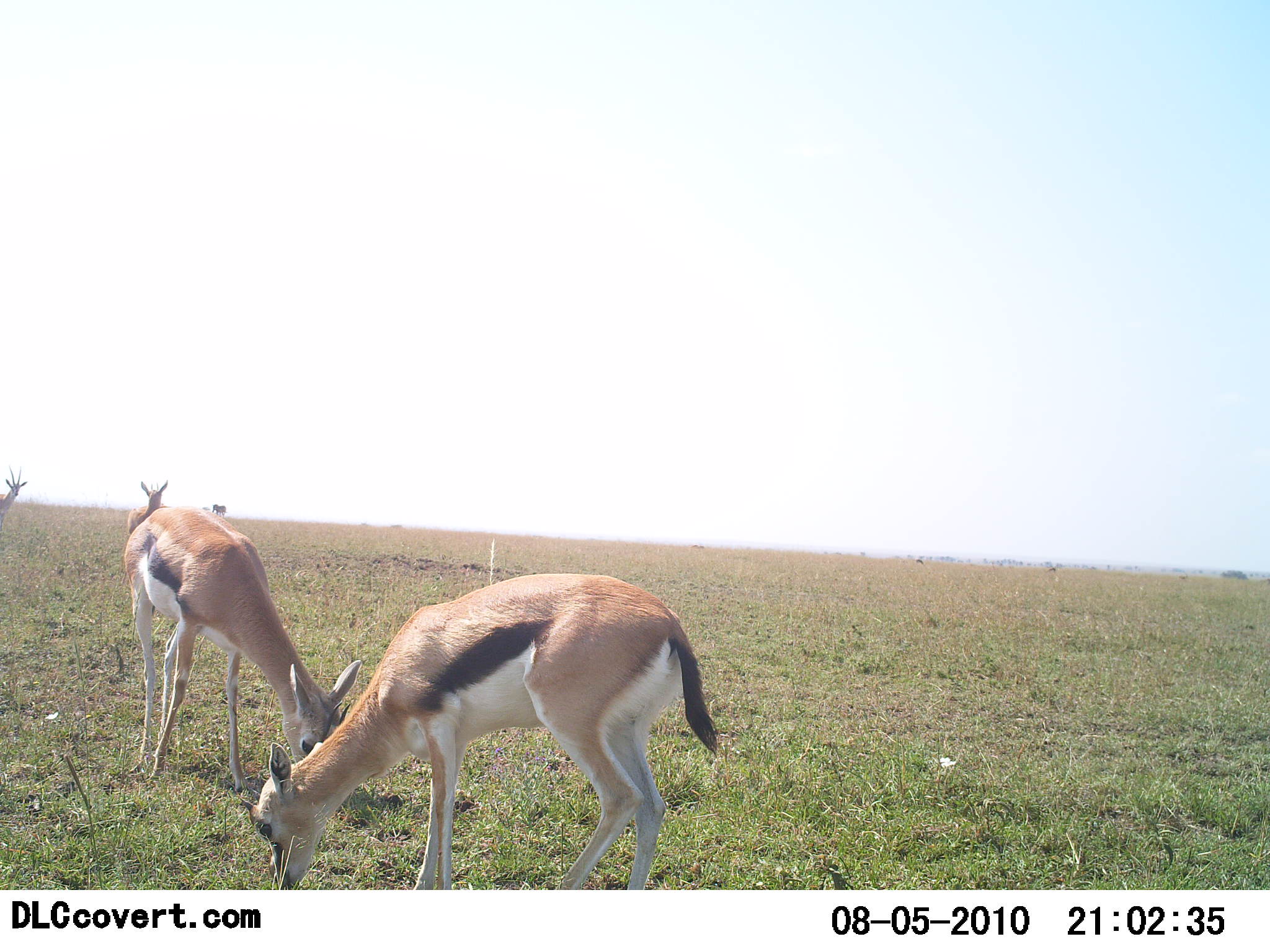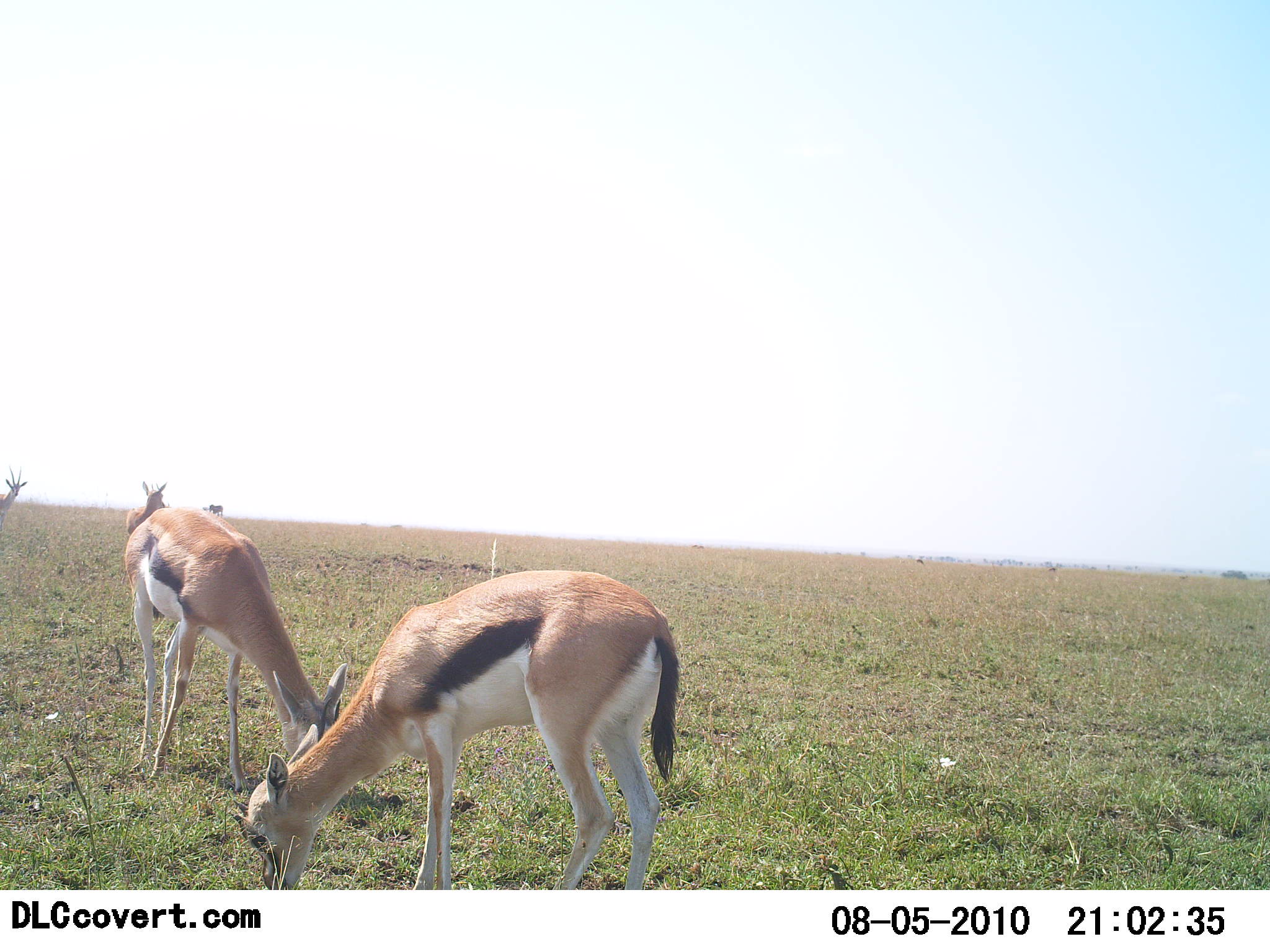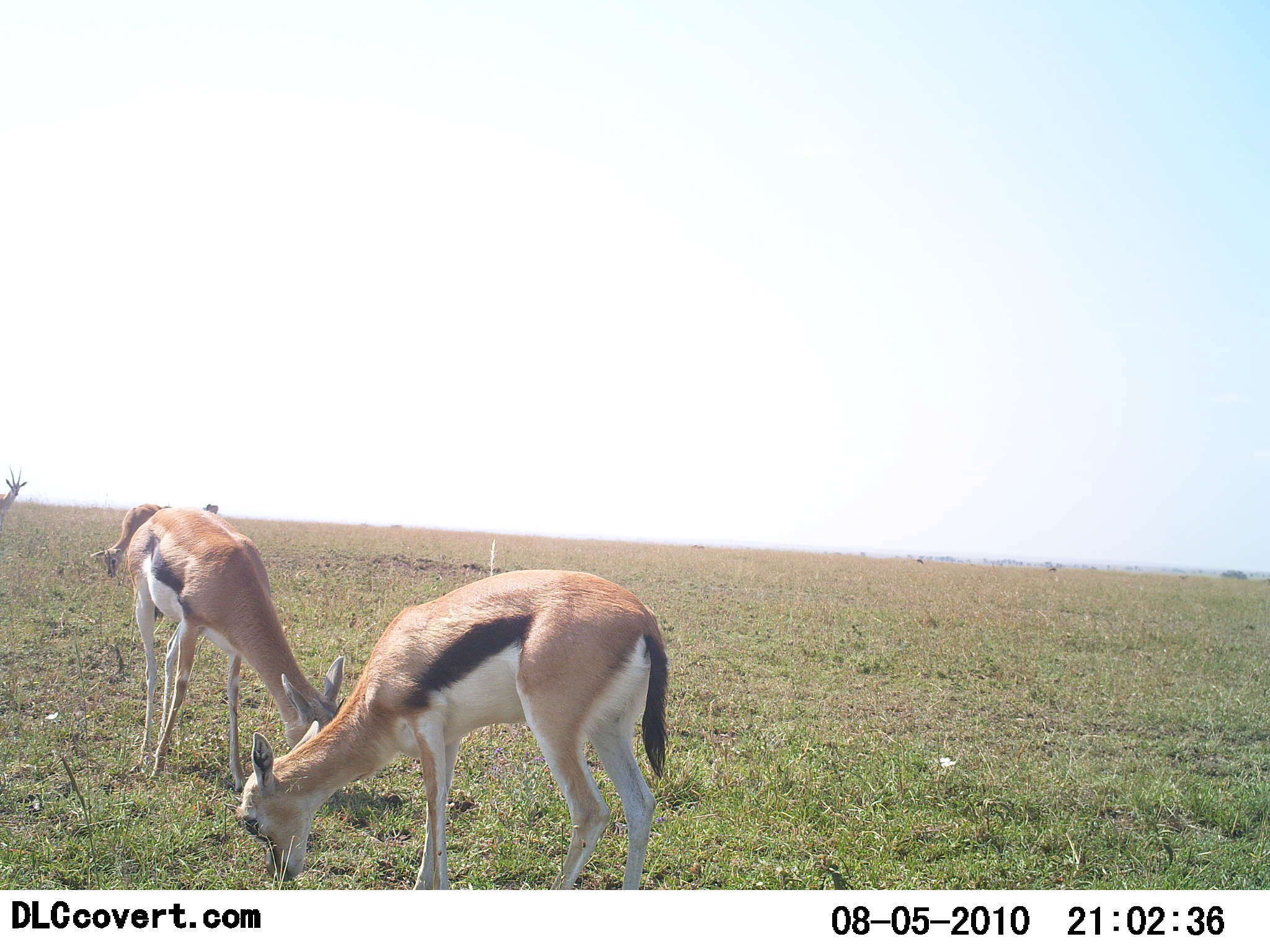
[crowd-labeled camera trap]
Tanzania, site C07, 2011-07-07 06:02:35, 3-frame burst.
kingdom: Animalia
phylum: Chordata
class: Mammalia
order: Artiodactyla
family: Bovidae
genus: Eudorcas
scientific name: Eudorcas thomsonii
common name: thomson's gazelle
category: gazellethomsons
Gazellethomsons (thomson's gazelle) (Eudorcas thomsonii), count 4. Behavior (volunteer vote fractions): standing 50%, resting 10%, moving 10%, interacting 10%. Young present (vote fraction): 10%. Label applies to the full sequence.